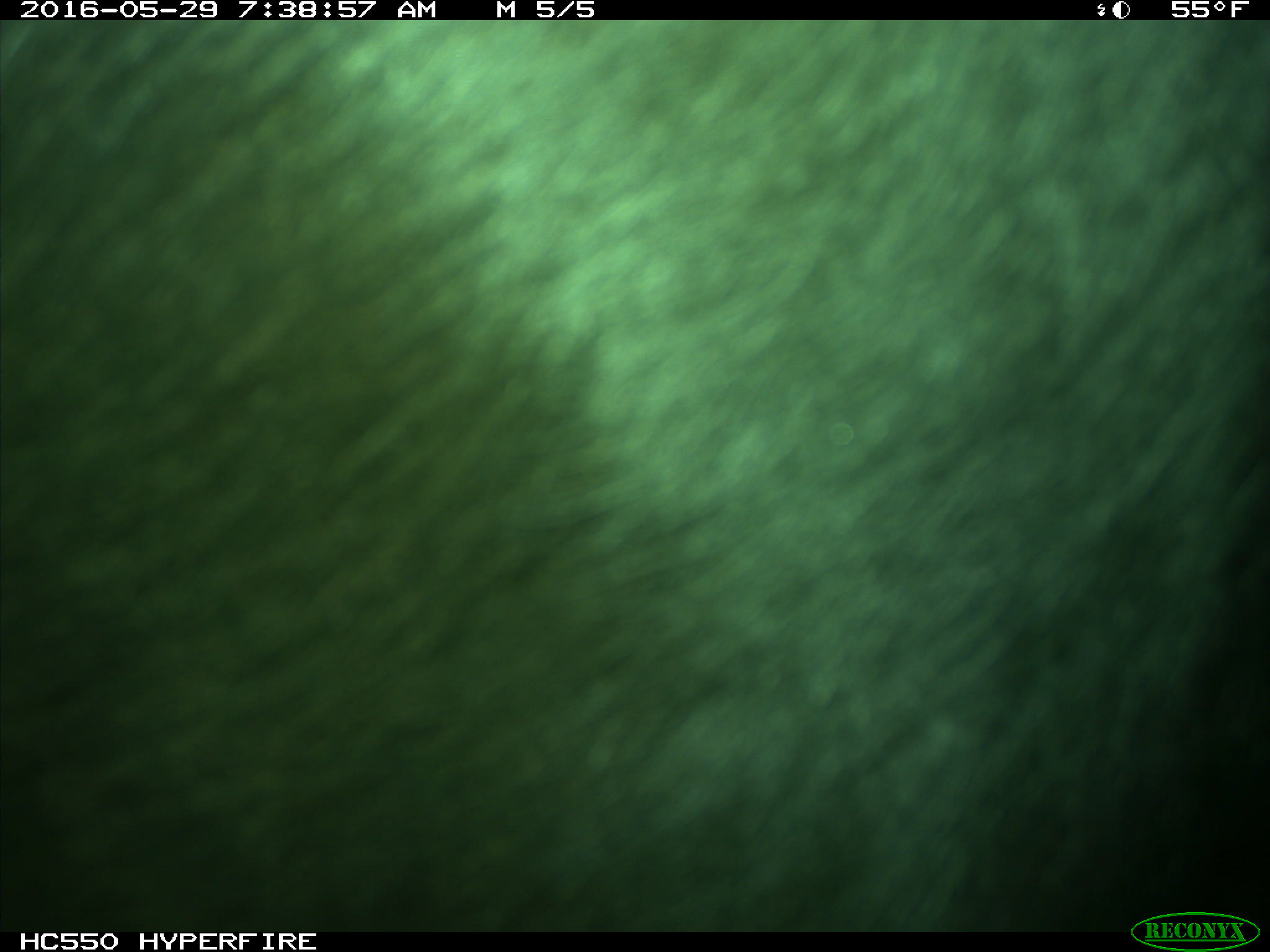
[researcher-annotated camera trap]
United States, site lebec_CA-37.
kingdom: Animalia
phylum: Chordata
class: Mammalia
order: Artiodactyla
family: Bovidae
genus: Bos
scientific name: Bos taurus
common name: domestic cow